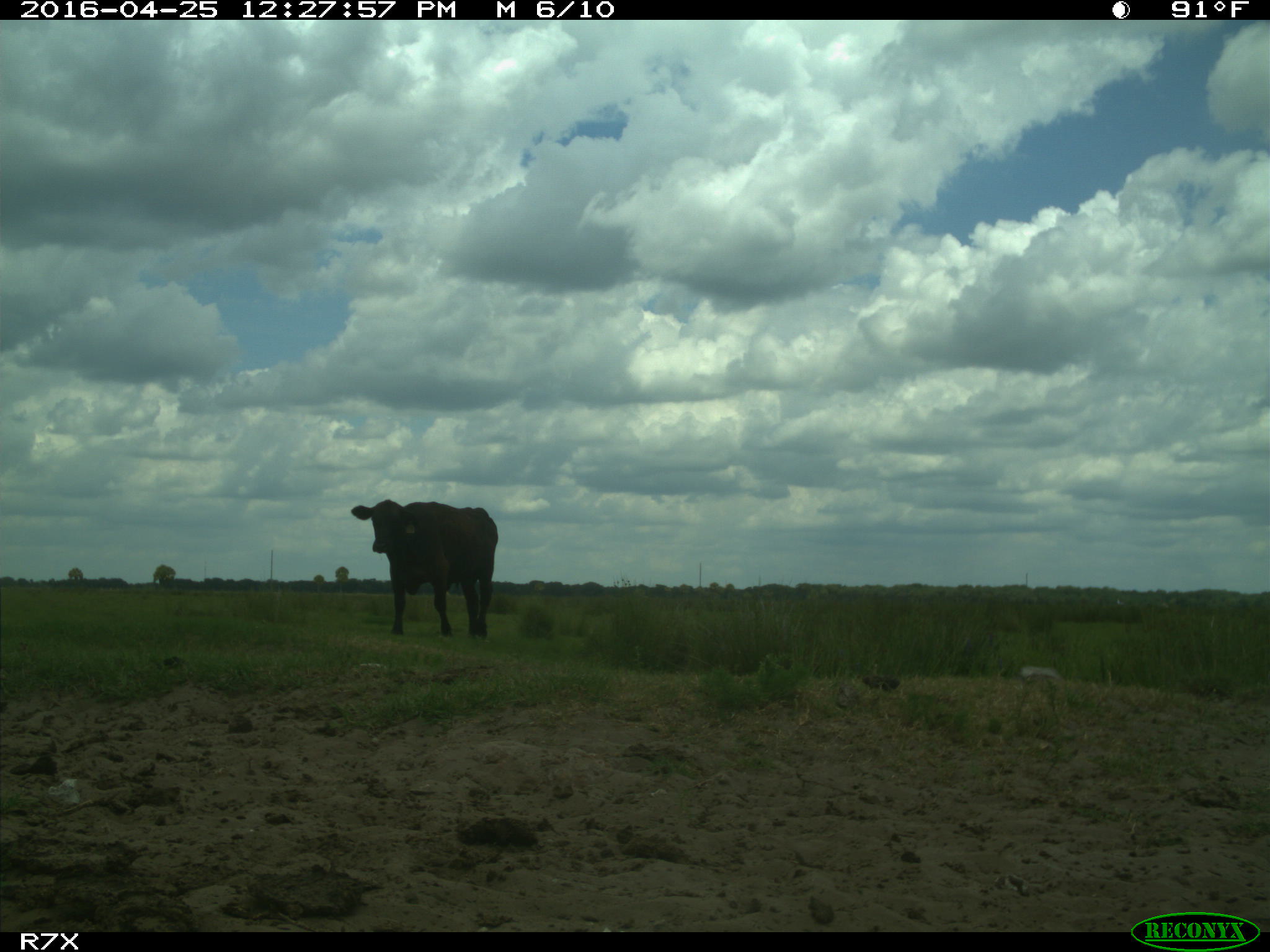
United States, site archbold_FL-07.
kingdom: Animalia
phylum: Chordata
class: Mammalia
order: Artiodactyla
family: Bovidae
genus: Bos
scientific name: Bos taurus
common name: domestic cow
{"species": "Bos taurus (domestic cow)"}